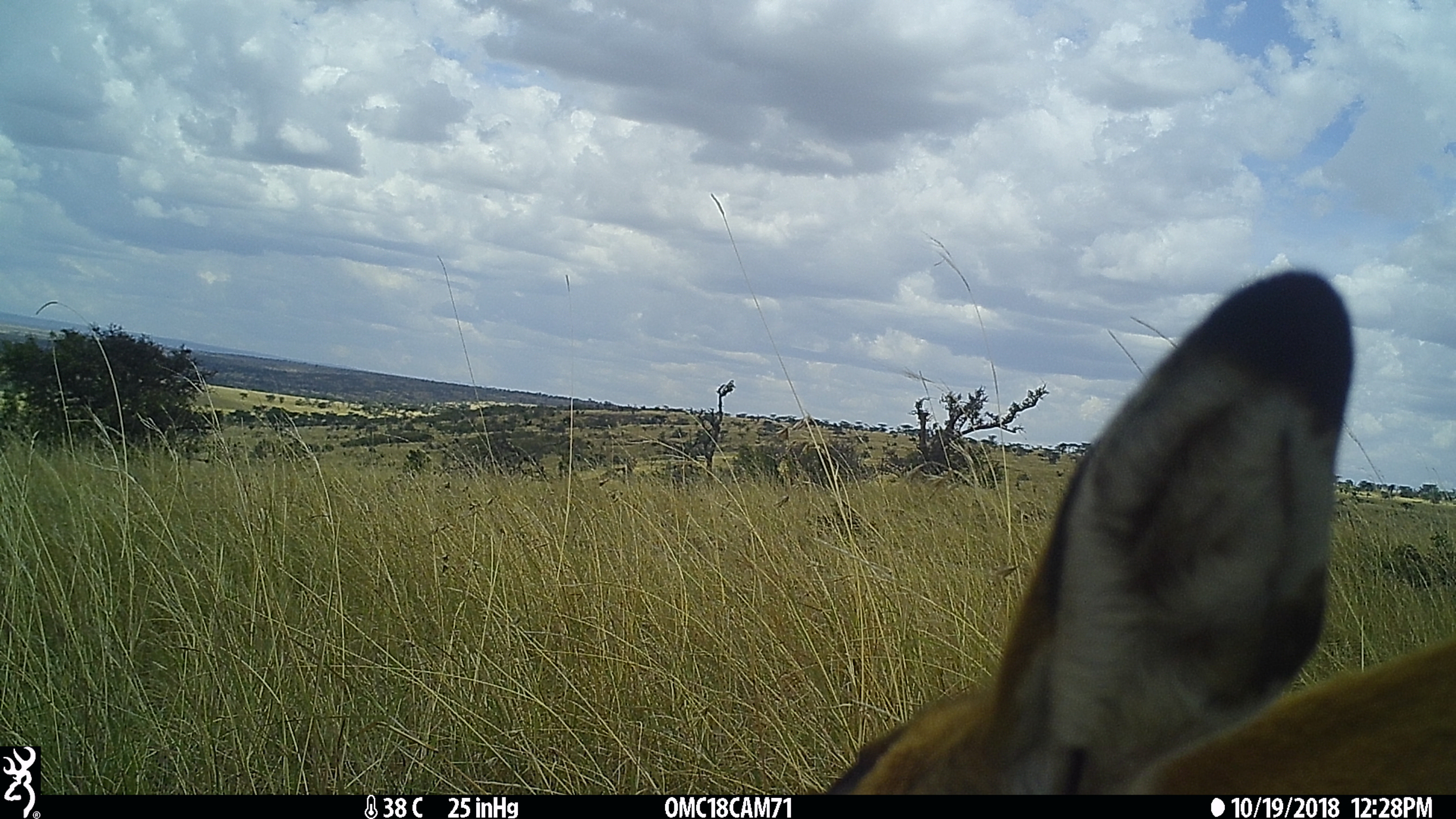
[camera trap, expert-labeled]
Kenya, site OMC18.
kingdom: Animalia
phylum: Chordata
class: Mammalia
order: Artiodactyla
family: Bovidae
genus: Aepyceros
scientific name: Aepyceros melampus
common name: impala